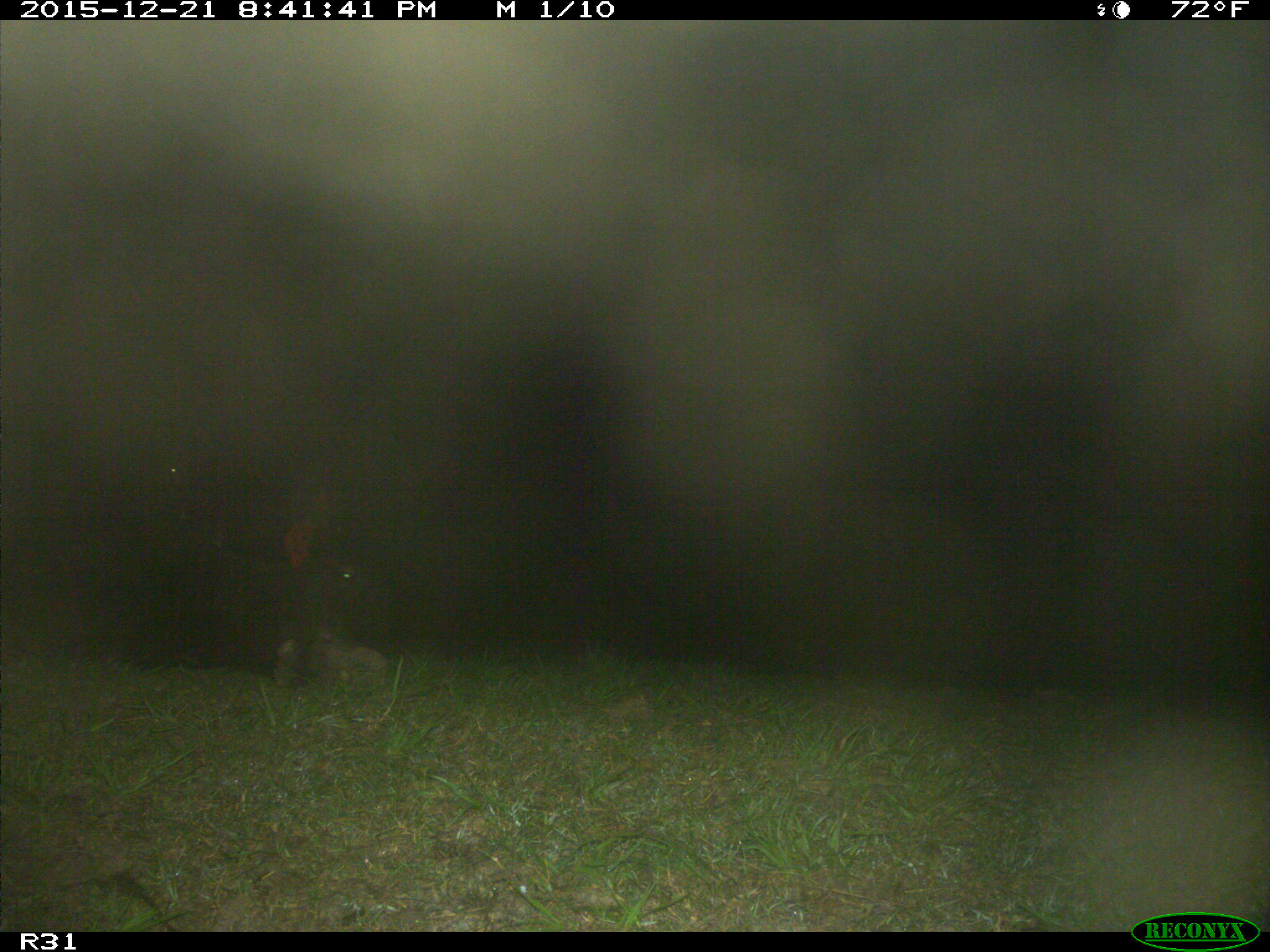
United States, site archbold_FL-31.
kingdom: Animalia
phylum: Chordata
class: Mammalia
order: Artiodactyla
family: Bovidae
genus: Bos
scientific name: Bos taurus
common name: domestic cow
Bos taurus (domestic cow).